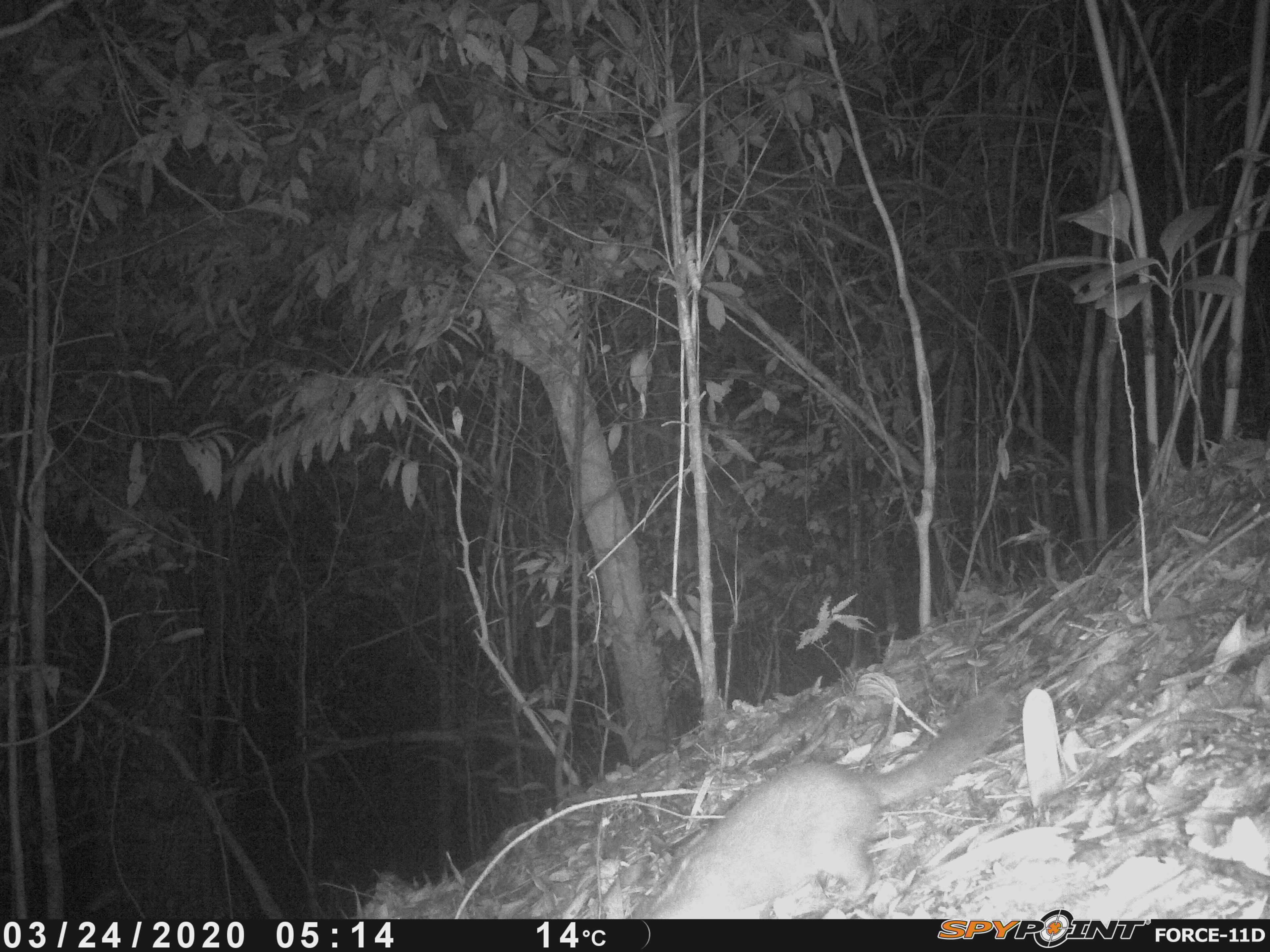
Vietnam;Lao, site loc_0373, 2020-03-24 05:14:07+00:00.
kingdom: Animalia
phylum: Chordata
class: Mammalia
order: Carnivora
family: Mustelidae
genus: Melogale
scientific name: Melogale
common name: ferret badger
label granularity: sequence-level